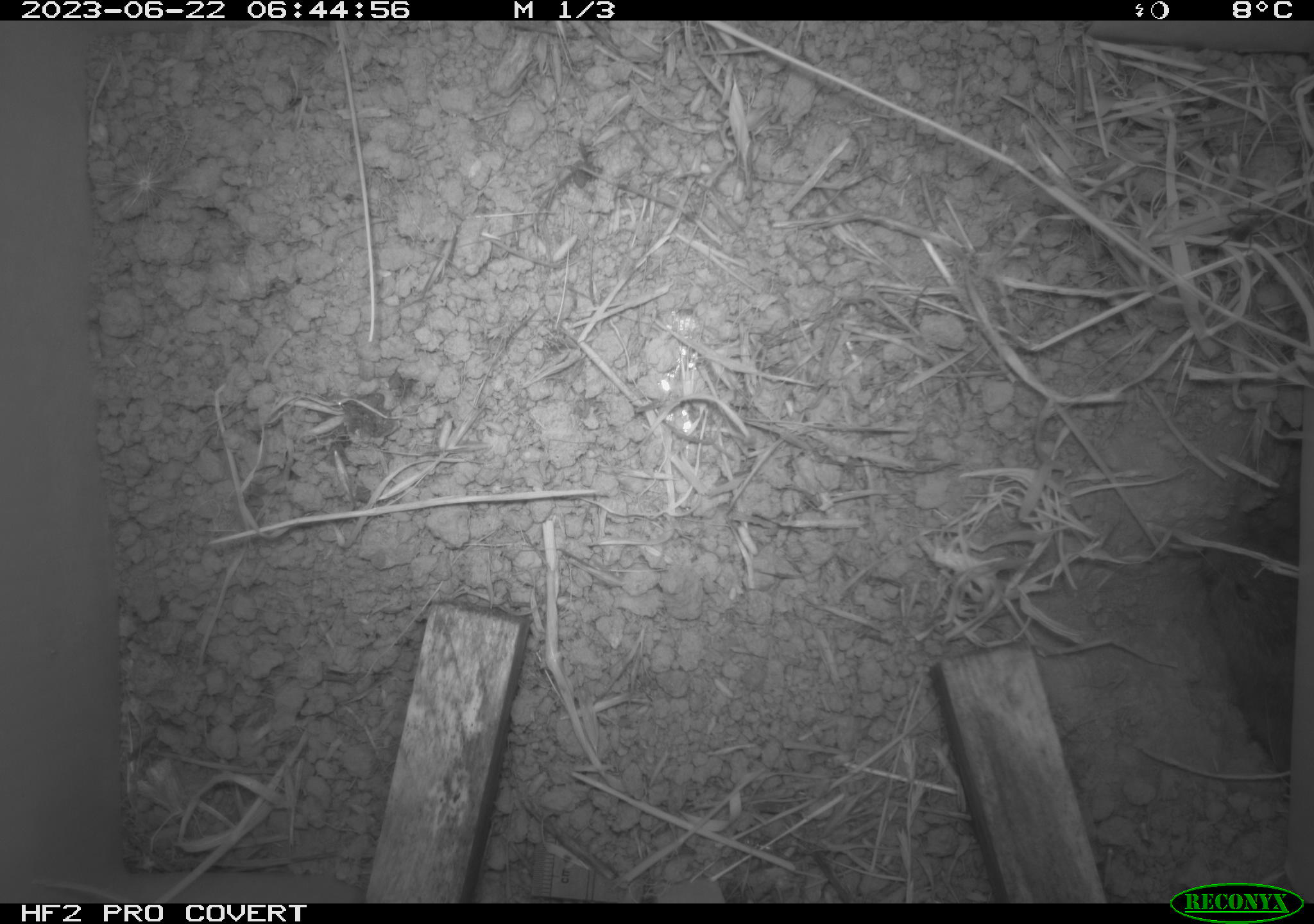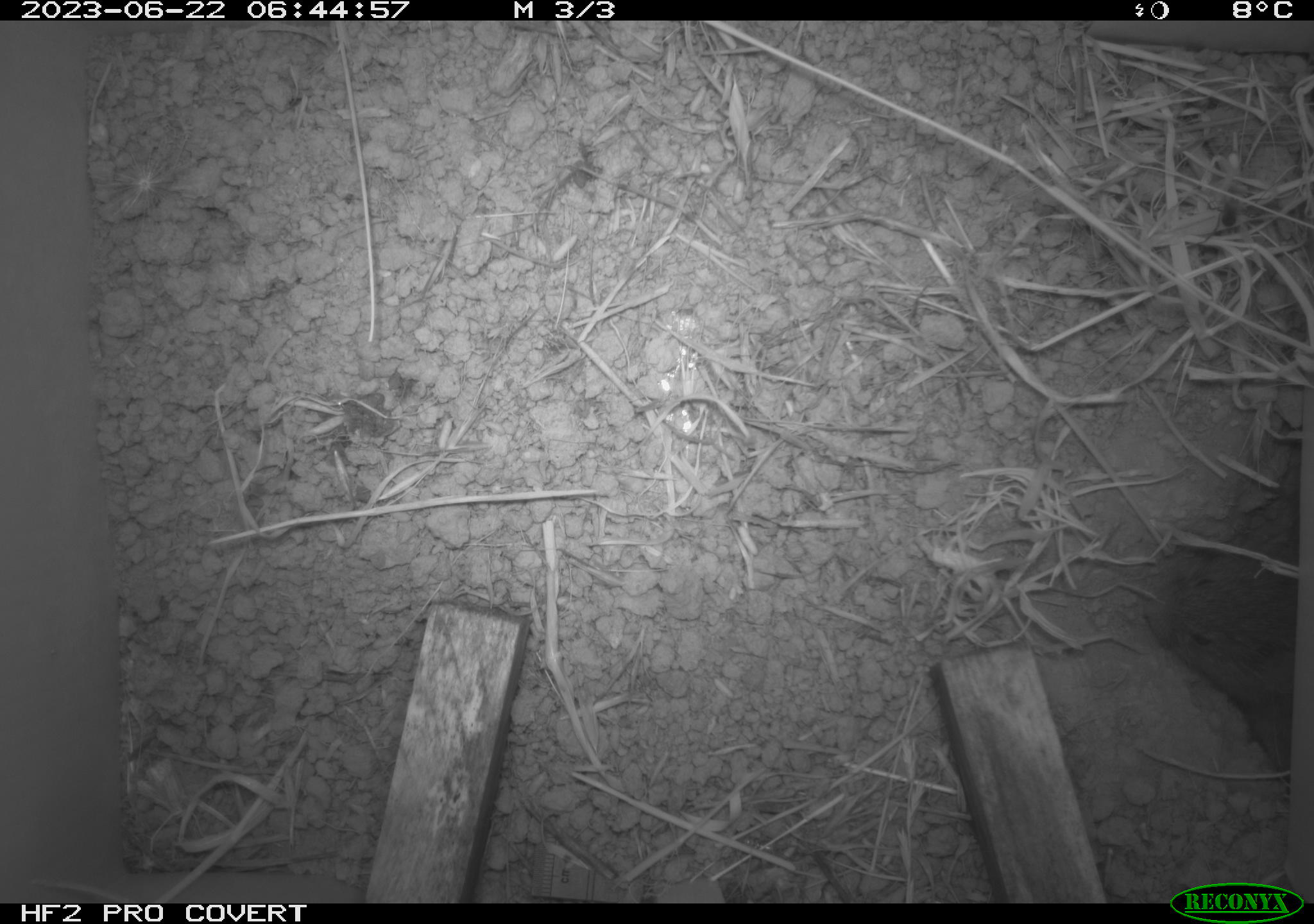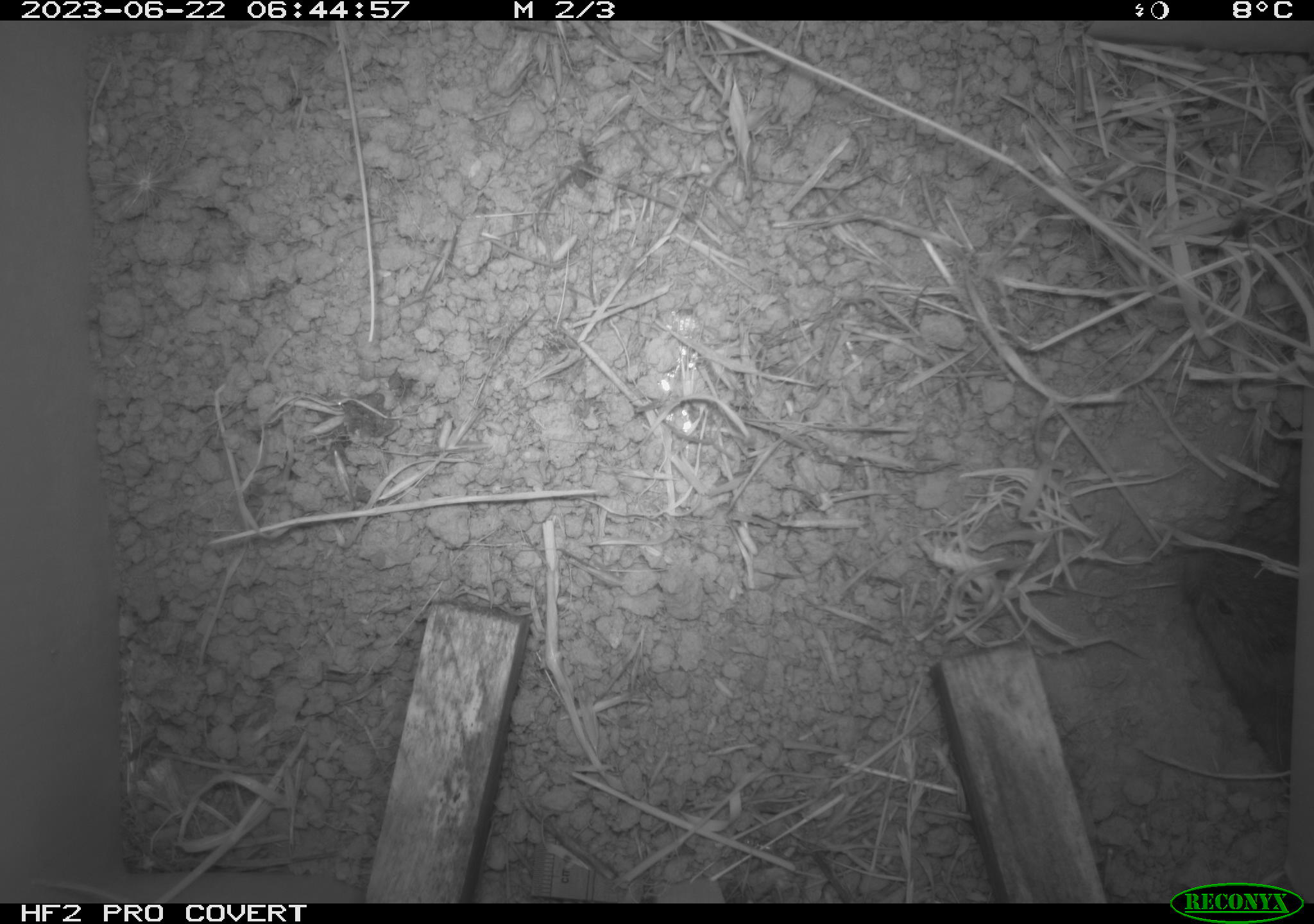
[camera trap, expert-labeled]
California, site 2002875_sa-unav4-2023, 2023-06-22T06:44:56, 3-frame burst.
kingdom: Animalia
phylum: Chordata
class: Mammalia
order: Rodentia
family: Cricetidae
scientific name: Arvicolinae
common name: voles, lemmings, and muskrats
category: arvicolinae subfamily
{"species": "arvicolinae subfamily (voles, lemmings, and muskrats) (Arvicolinae)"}